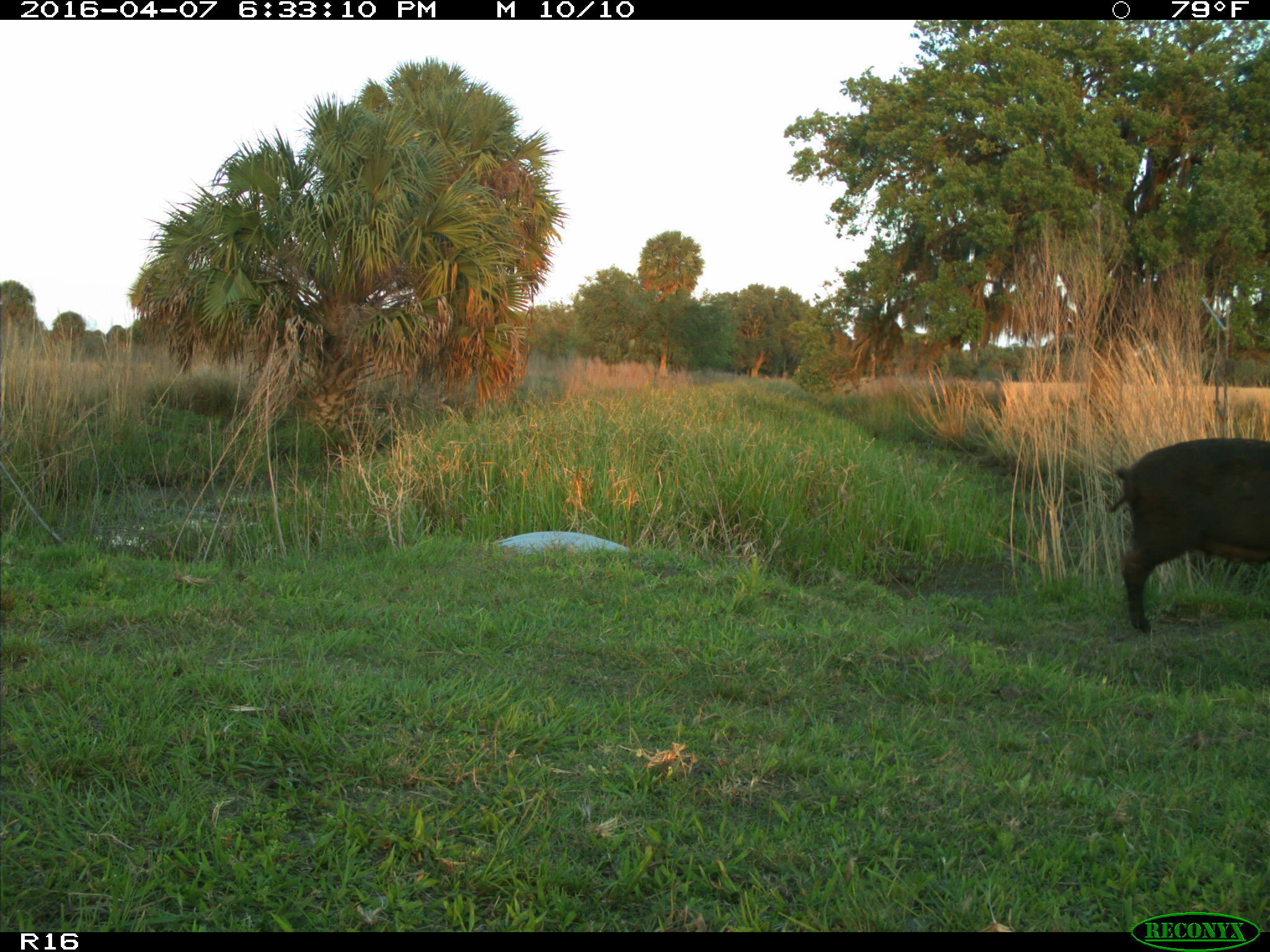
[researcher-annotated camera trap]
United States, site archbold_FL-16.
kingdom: Animalia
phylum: Chordata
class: Mammalia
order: Artiodactyla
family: Suidae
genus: Sus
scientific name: Sus scrofa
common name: wild boar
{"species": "Sus scrofa (wild boar)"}